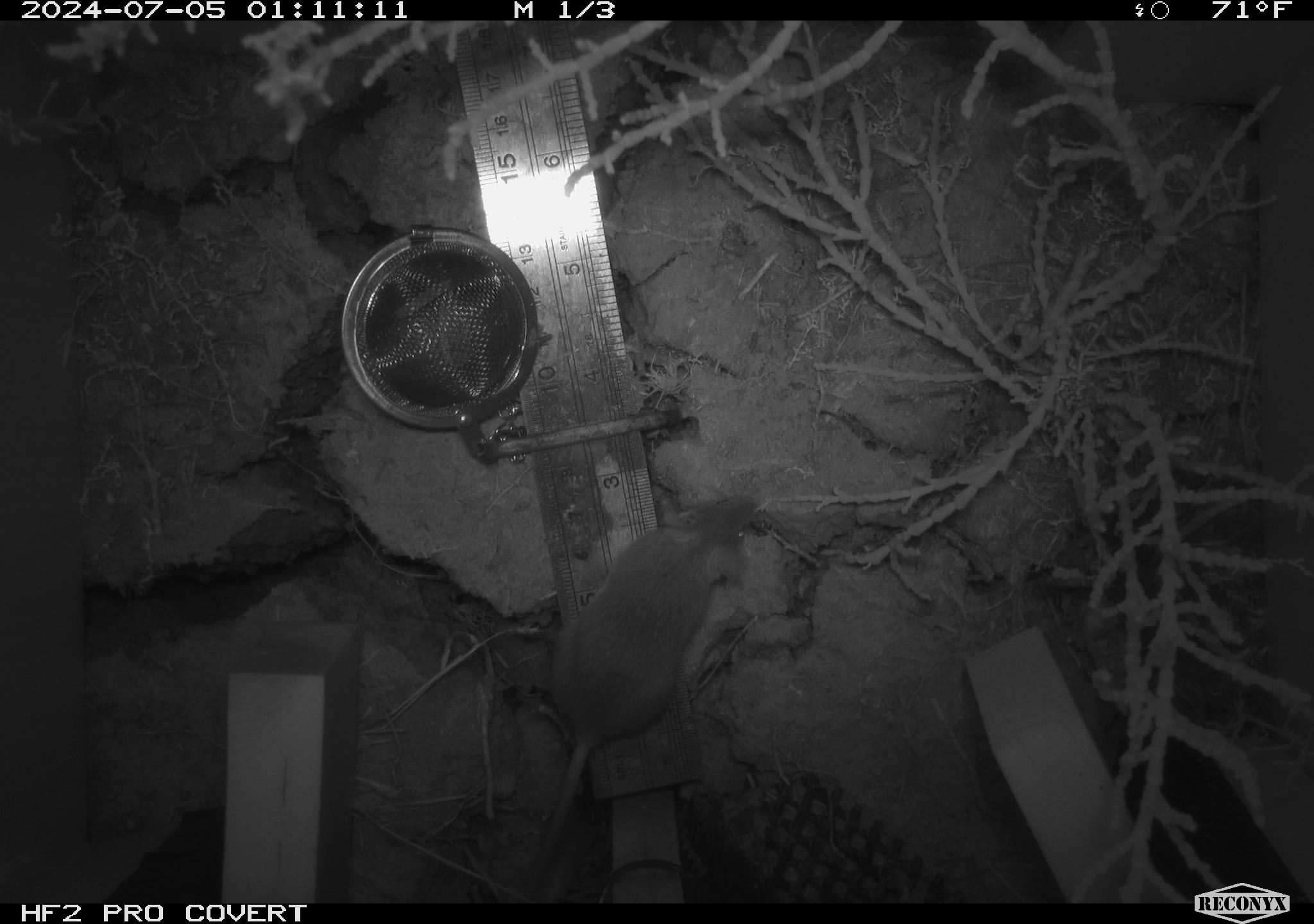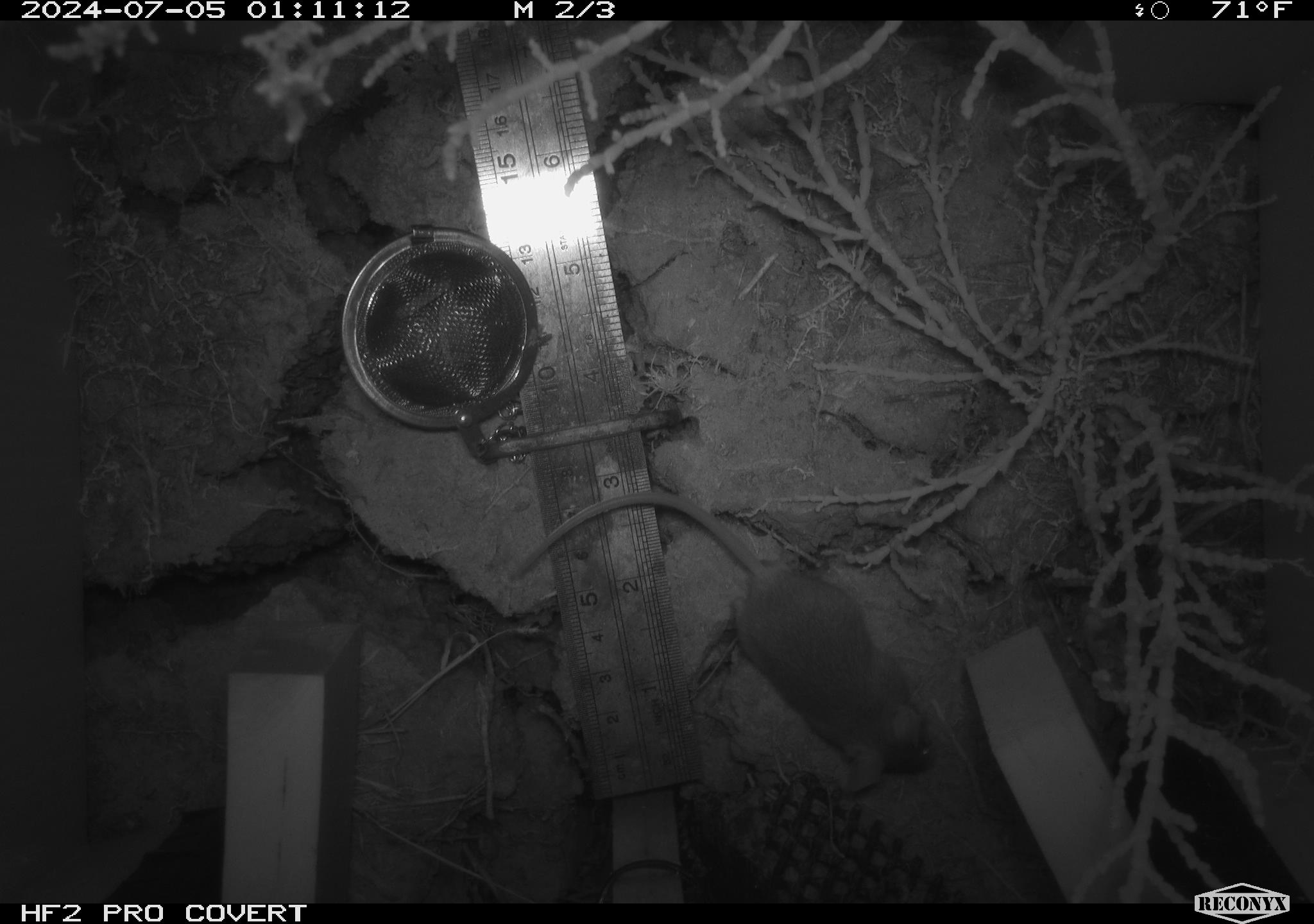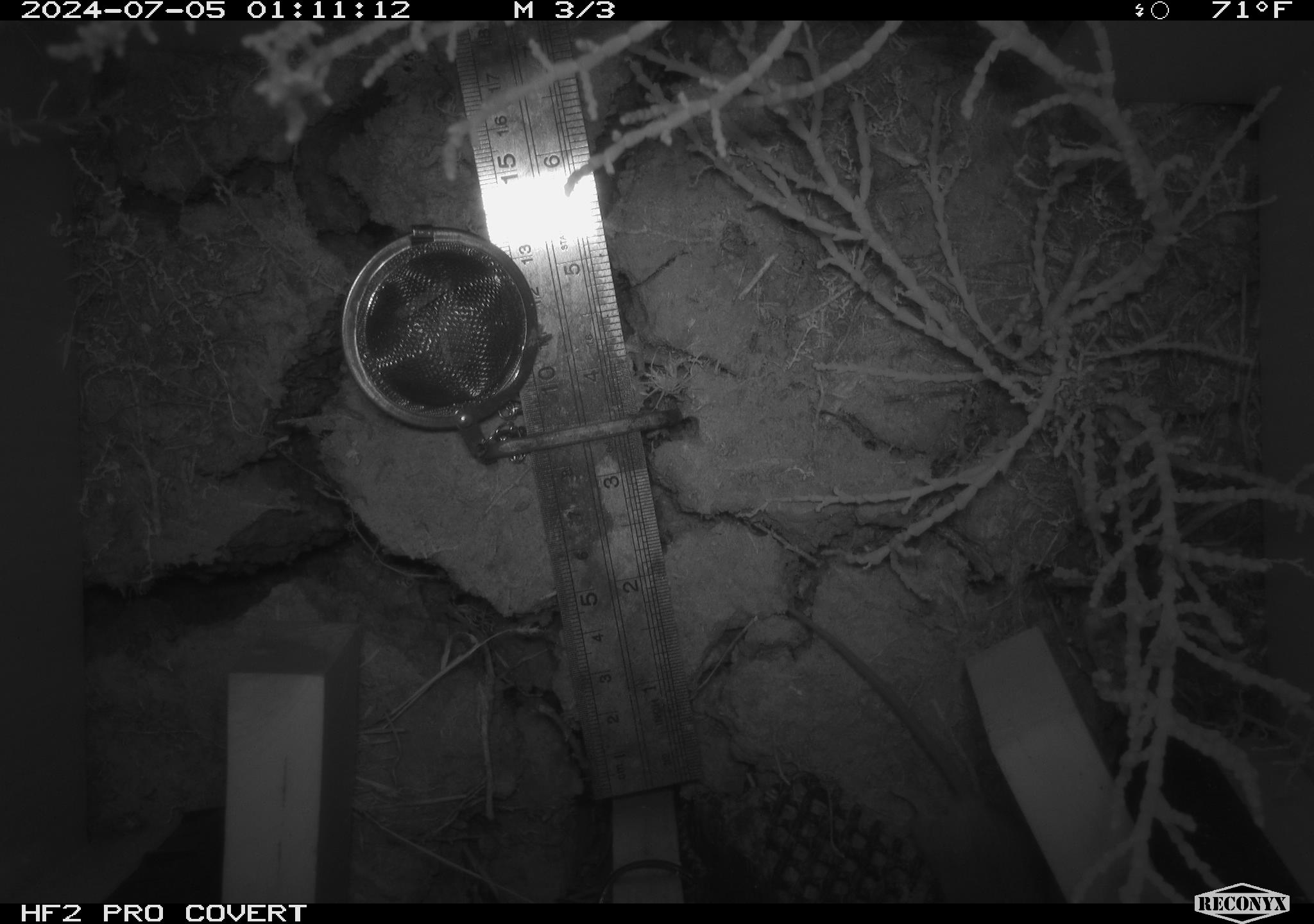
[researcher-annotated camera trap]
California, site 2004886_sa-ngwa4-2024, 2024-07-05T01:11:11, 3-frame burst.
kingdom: Animalia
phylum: Chordata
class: Mammalia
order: Rodentia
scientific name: Rodentia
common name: mouse species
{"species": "mouse species (Rodentia)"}